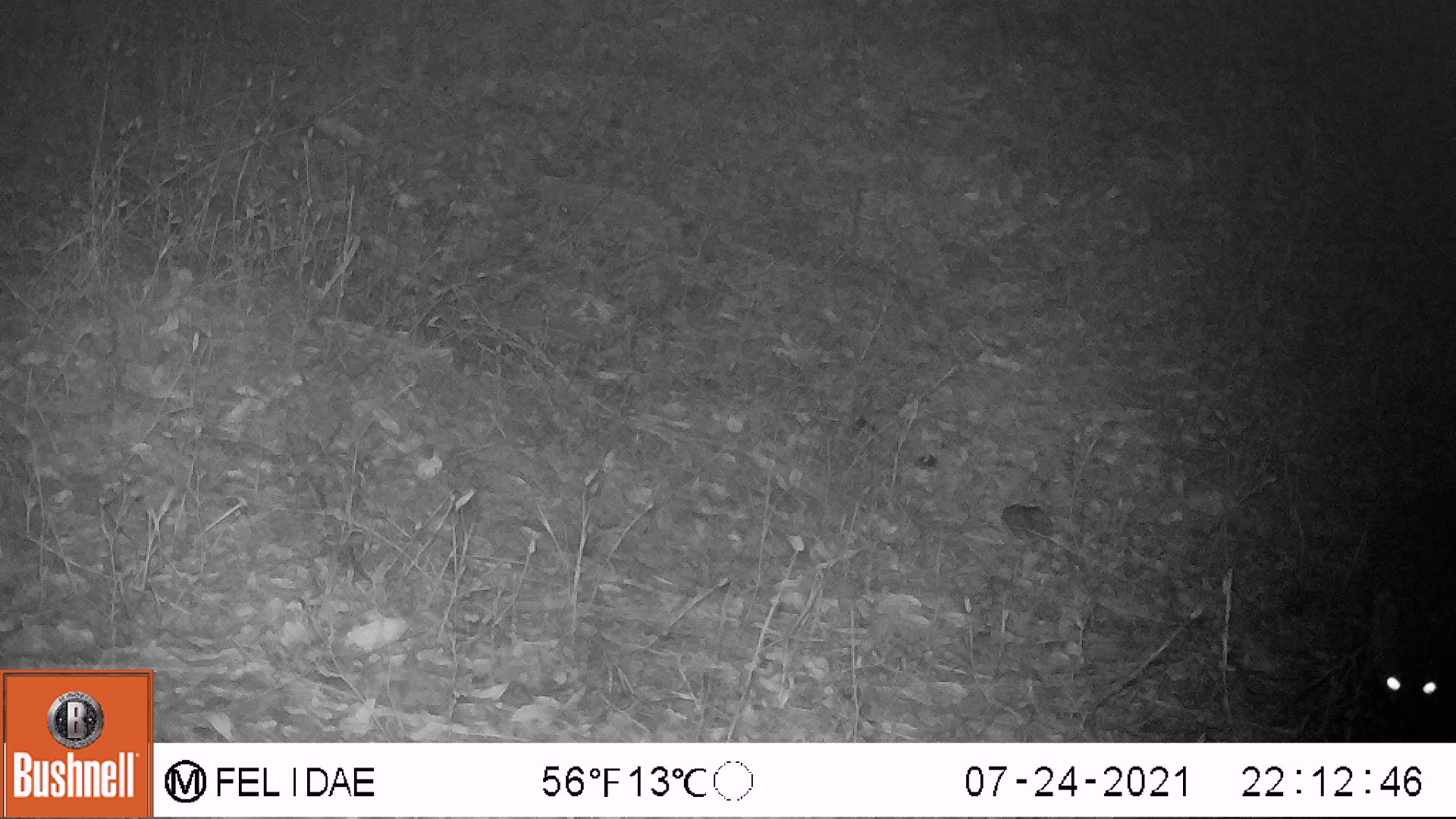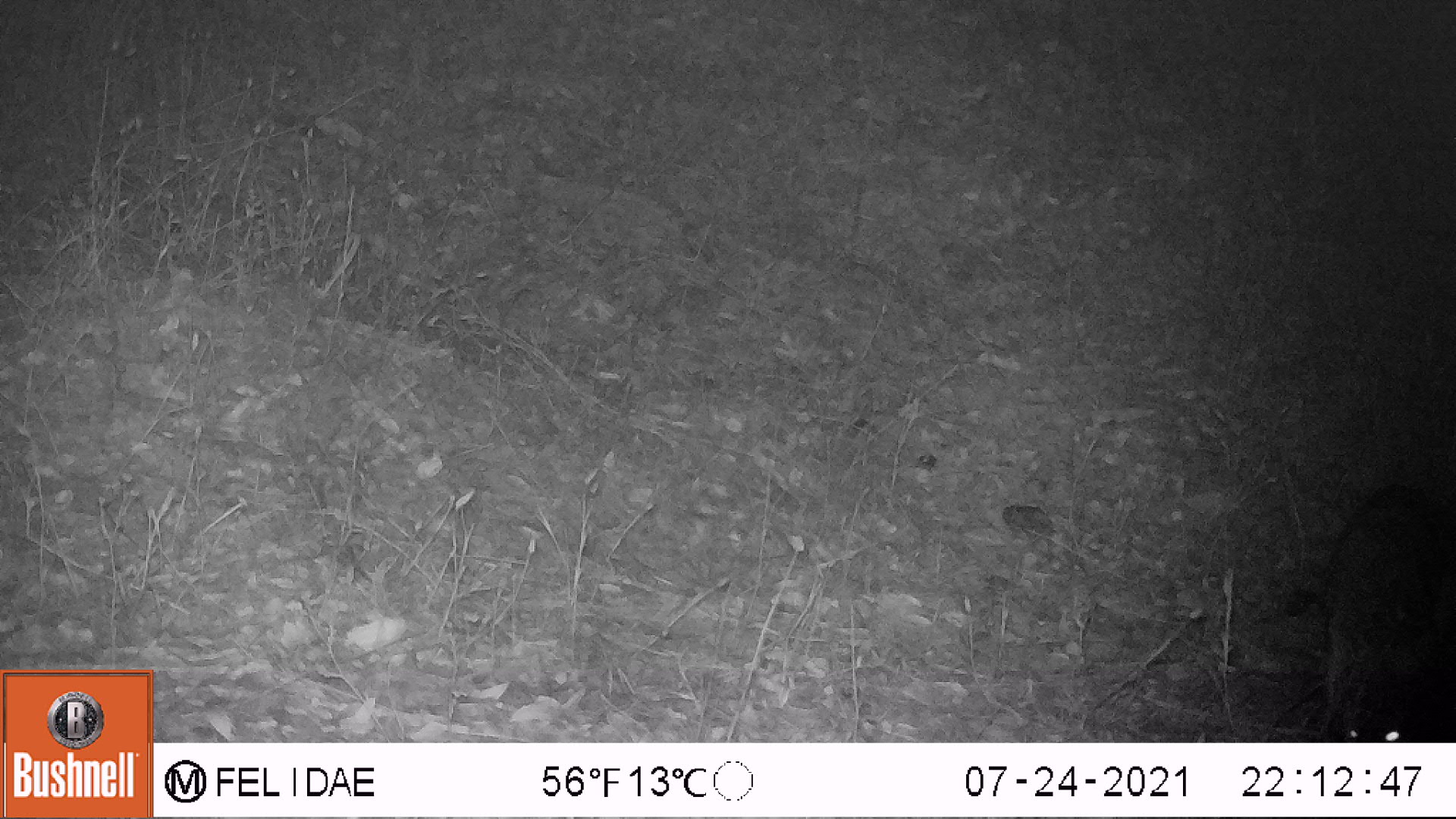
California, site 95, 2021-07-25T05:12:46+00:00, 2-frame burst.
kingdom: Animalia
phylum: Chordata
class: Mammalia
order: Carnivora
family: Canidae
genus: Urocyon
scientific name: Urocyon cinereoargenteus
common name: gray fox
Gray fox (Urocyon cinereoargenteus).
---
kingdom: Animalia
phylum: Chordata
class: Mammalia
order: Didelphimorphia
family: Didelphidae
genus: Didelphis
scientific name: Didelphis virginiana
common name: virginia opossum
Virginia opossum (Didelphis virginiana).